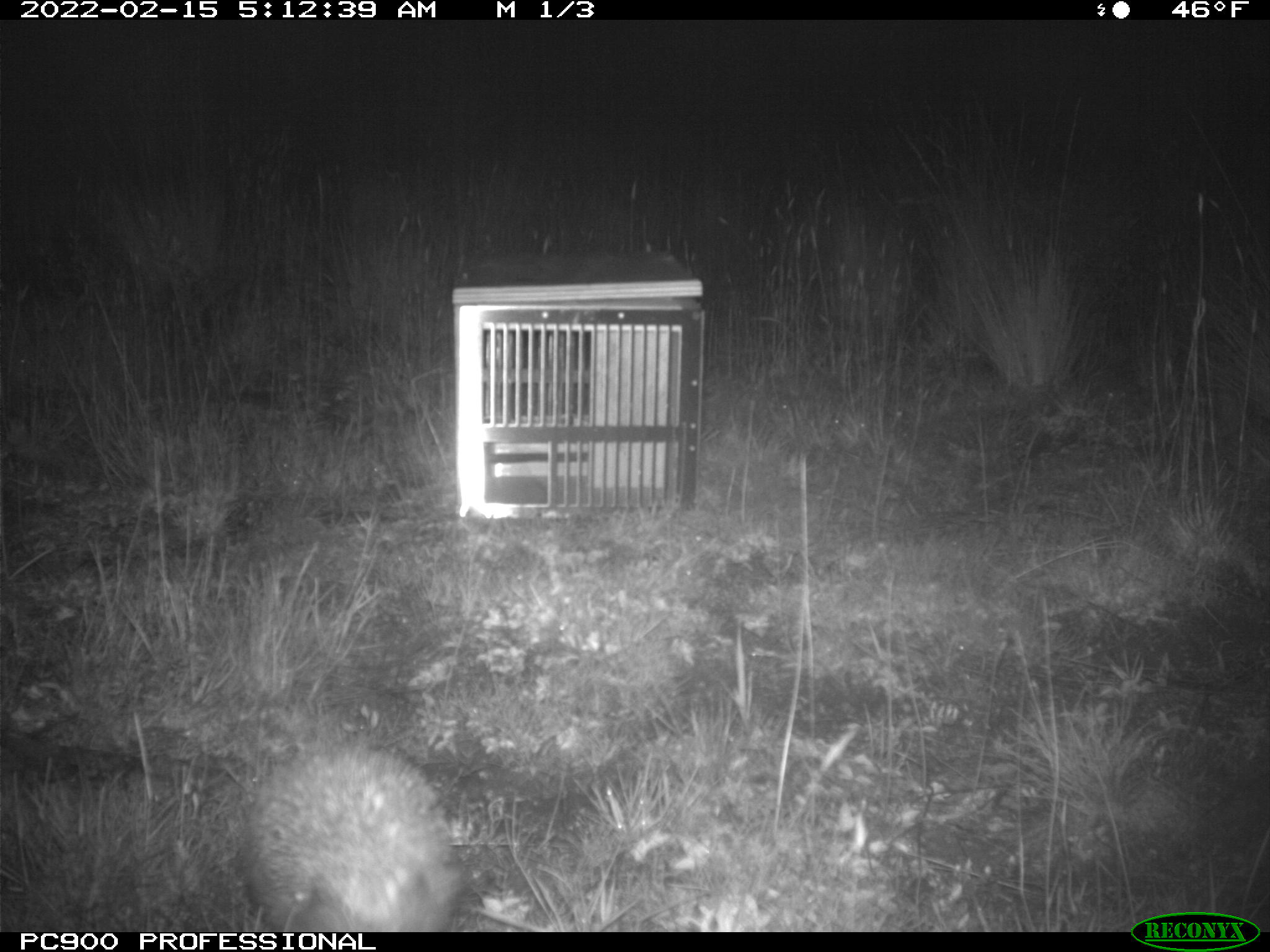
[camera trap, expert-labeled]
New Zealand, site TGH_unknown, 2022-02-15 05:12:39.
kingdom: Animalia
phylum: Chordata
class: Mammalia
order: Eulipotyphla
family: Erinaceidae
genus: Erinaceus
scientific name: Erinaceus europaeus europaeus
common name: european hedgehog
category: hedgehog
Hedgehog (european hedgehog) (Erinaceus europaeus europaeus).